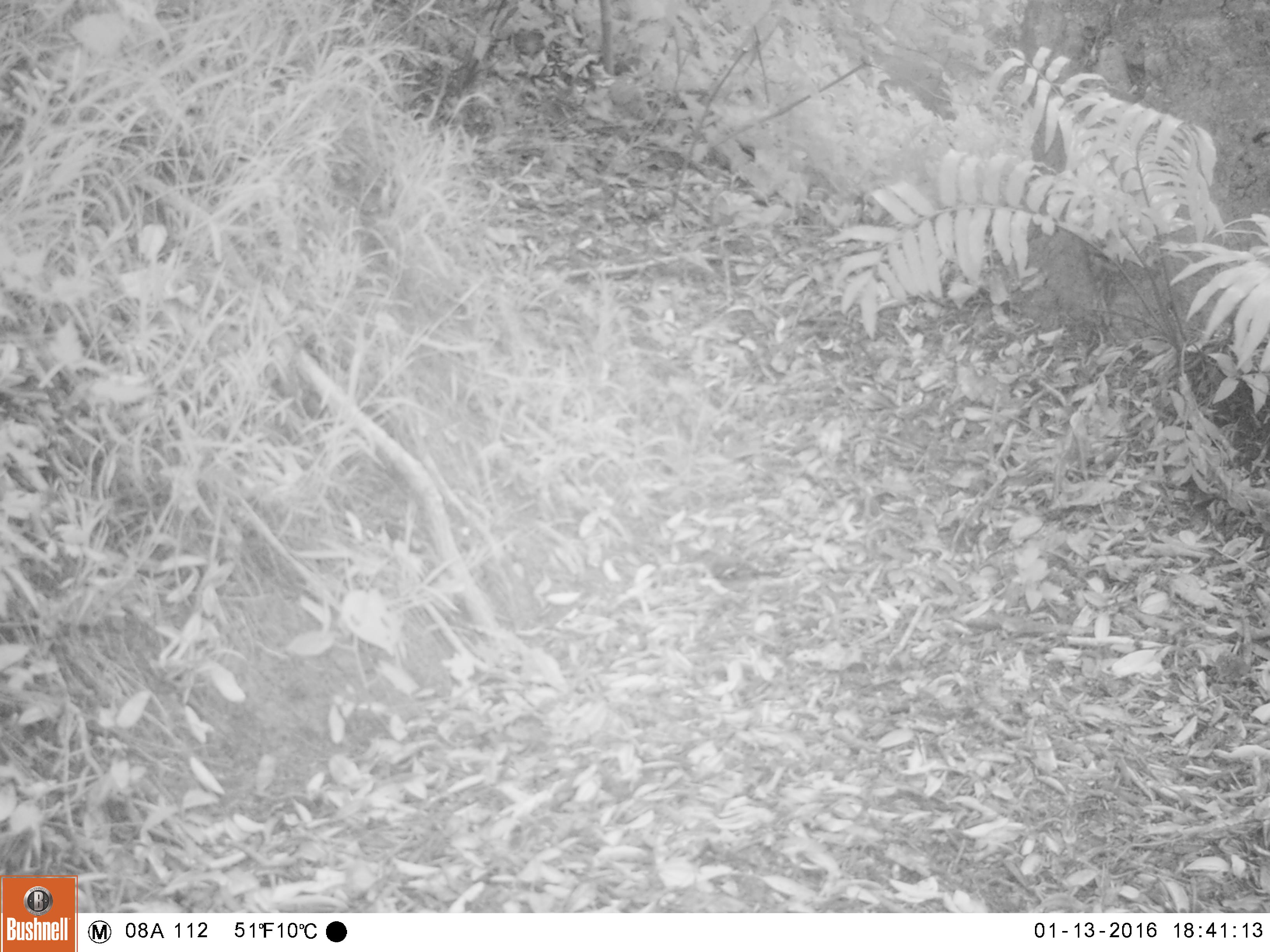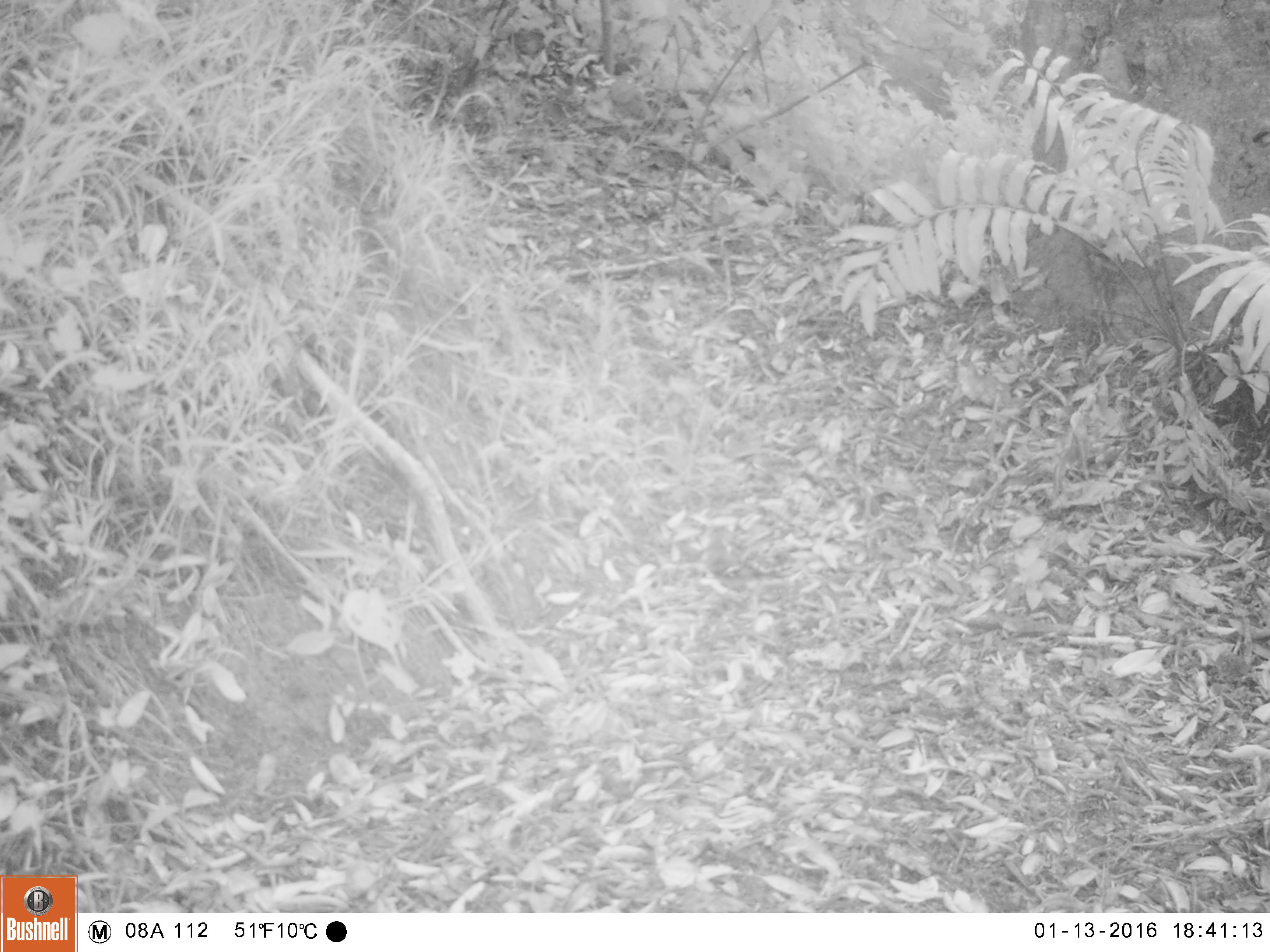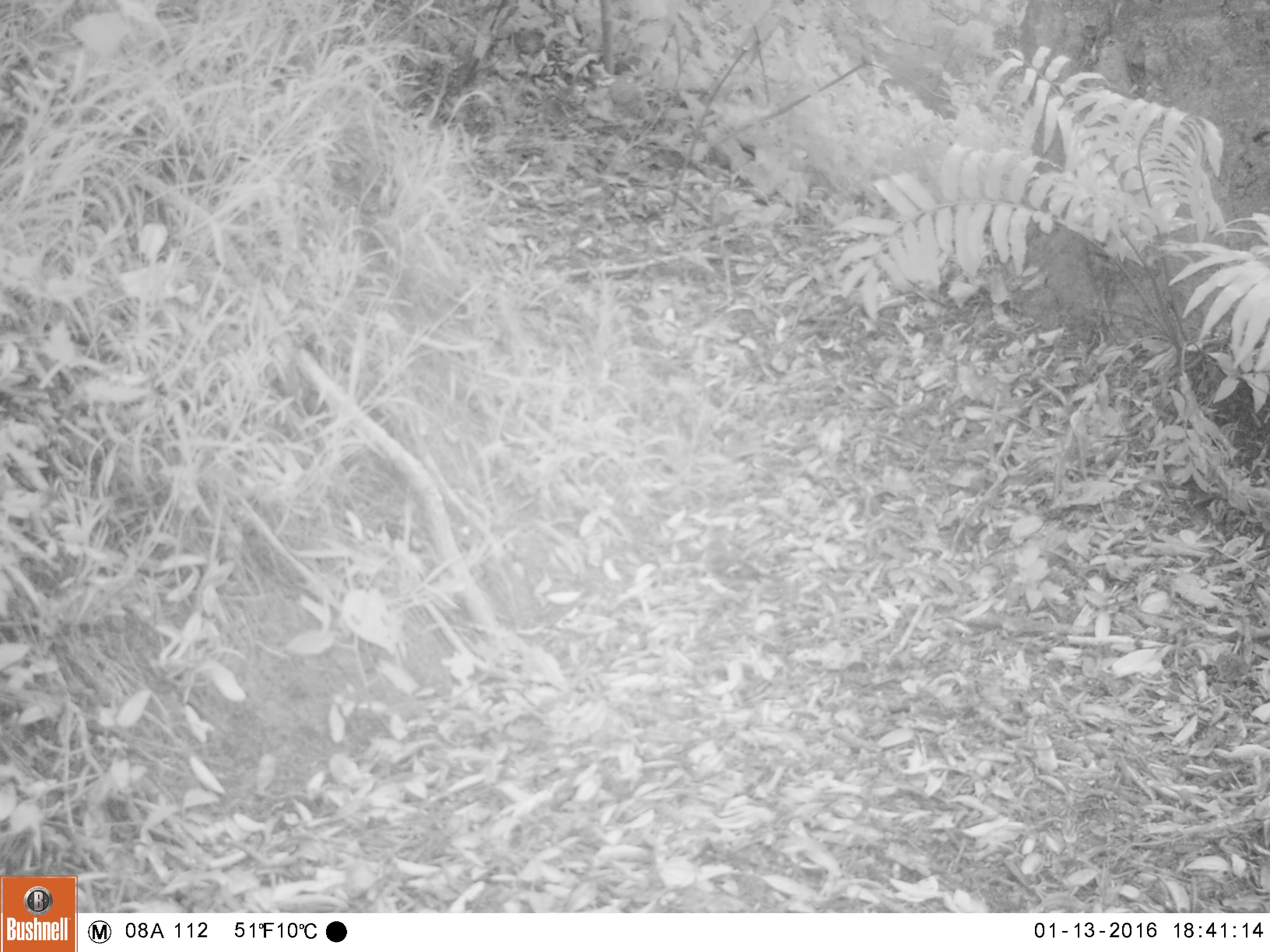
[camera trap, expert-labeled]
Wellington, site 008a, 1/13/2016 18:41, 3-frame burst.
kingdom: Animalia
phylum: Chordata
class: Aves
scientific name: Aves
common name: bird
Bird (Aves).